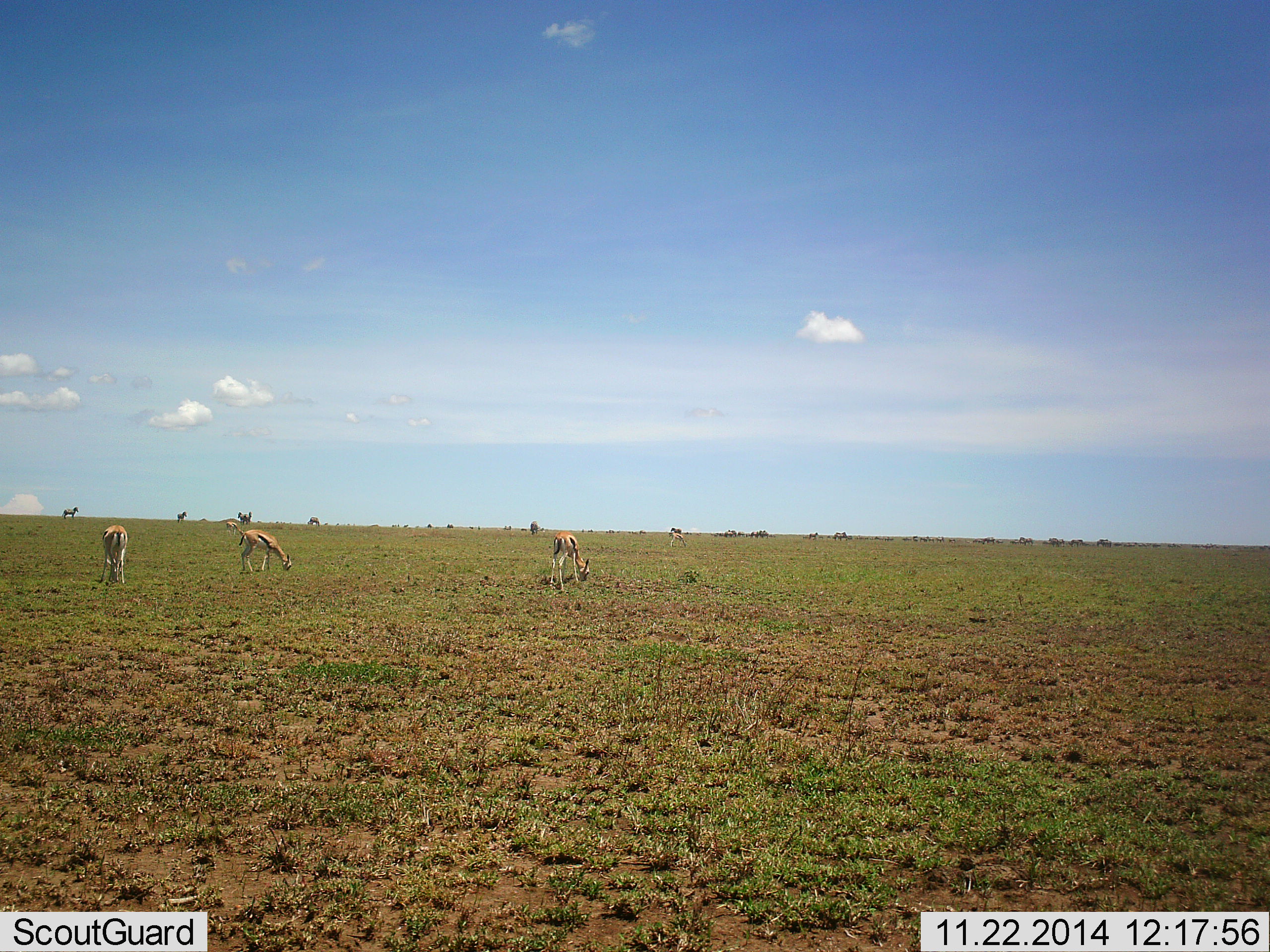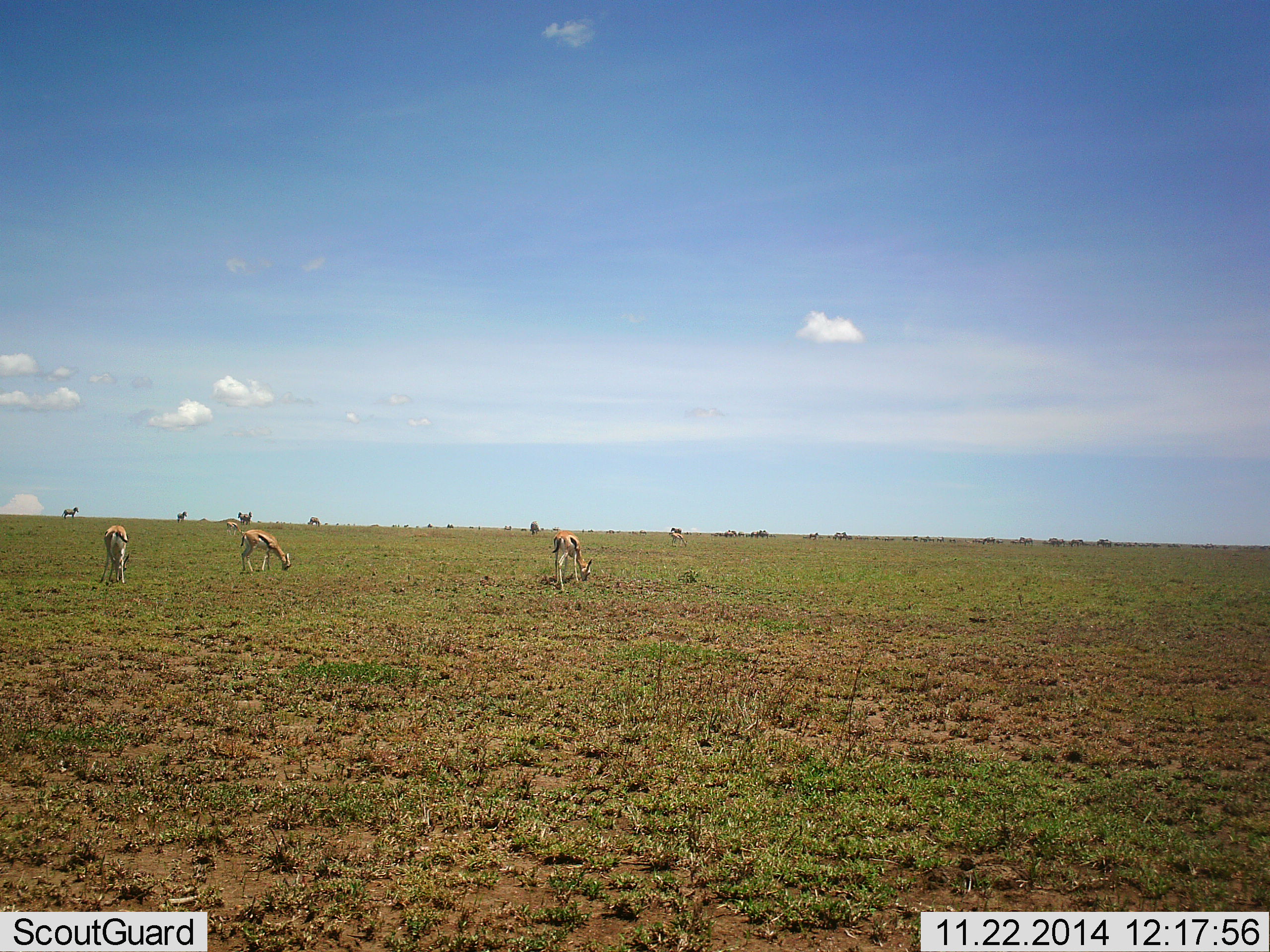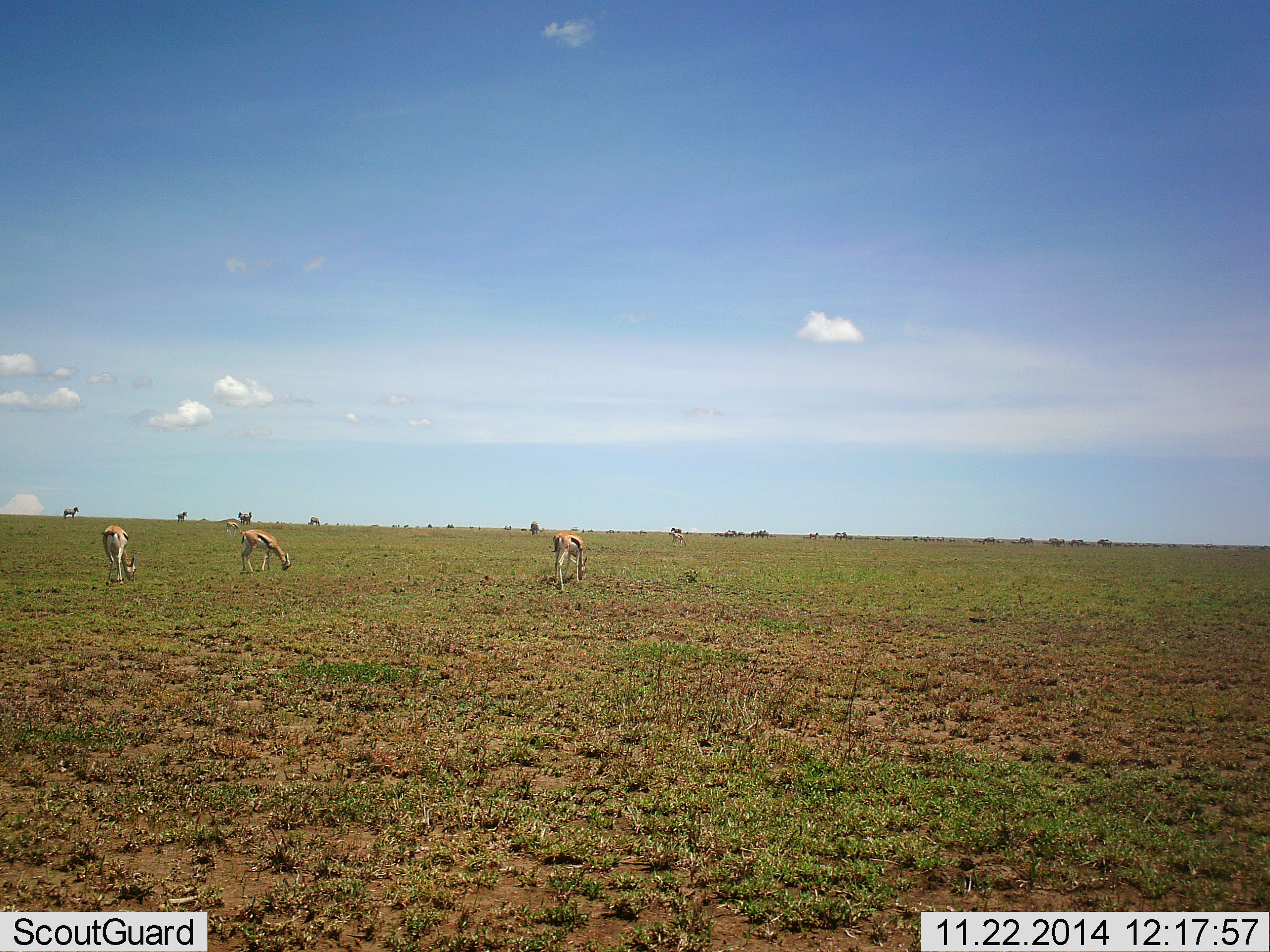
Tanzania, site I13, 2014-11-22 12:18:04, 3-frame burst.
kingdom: Animalia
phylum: Chordata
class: Mammalia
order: Artiodactyla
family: Bovidae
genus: Eudorcas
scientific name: Eudorcas thomsonii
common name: thomson's gazelle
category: gazellethomsons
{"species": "gazellethomsons (thomson's gazelle) (Eudorcas thomsonii)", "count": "4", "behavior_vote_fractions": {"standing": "25%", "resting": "0%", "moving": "0%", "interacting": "0%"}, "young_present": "0%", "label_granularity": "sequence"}